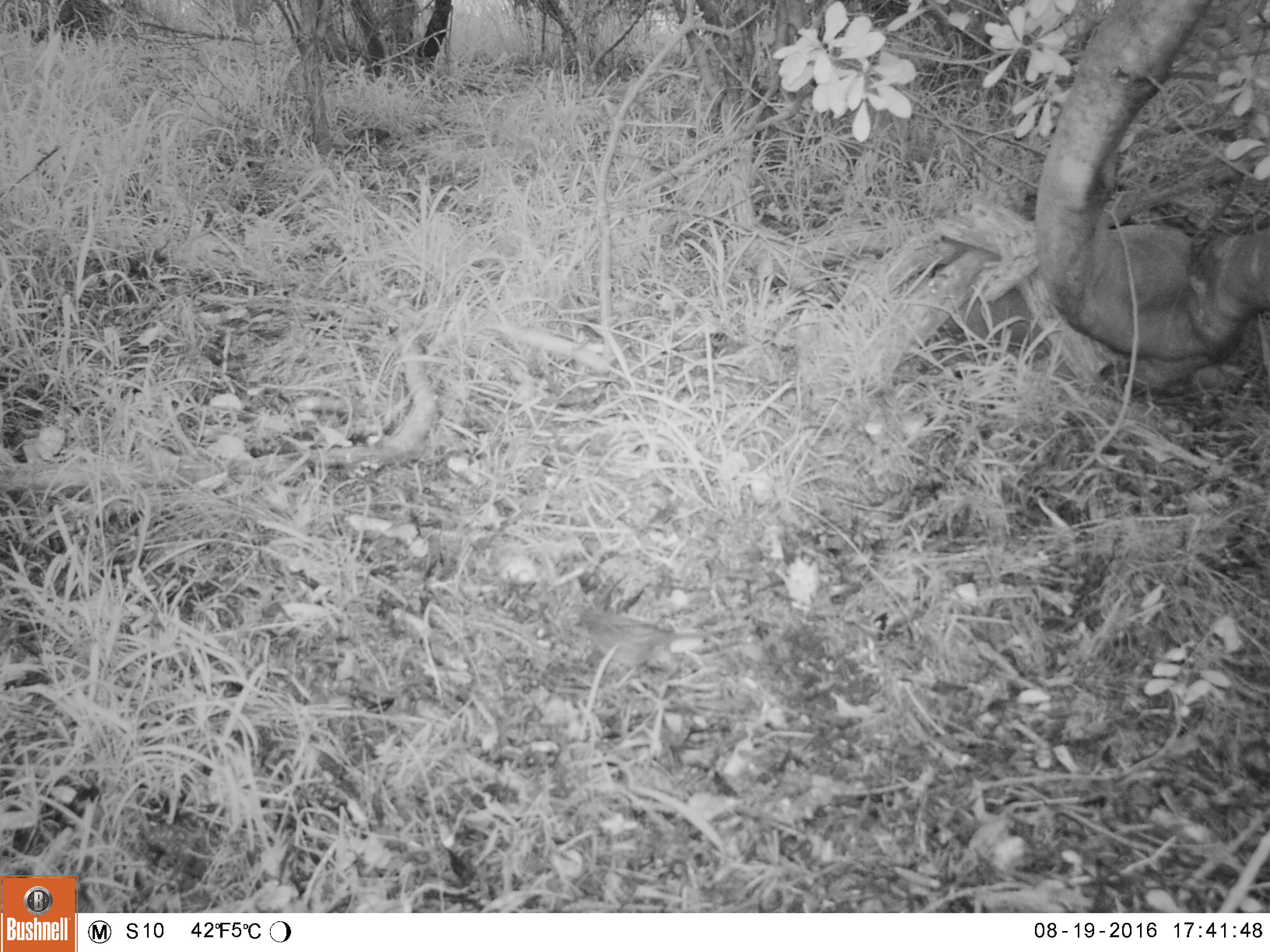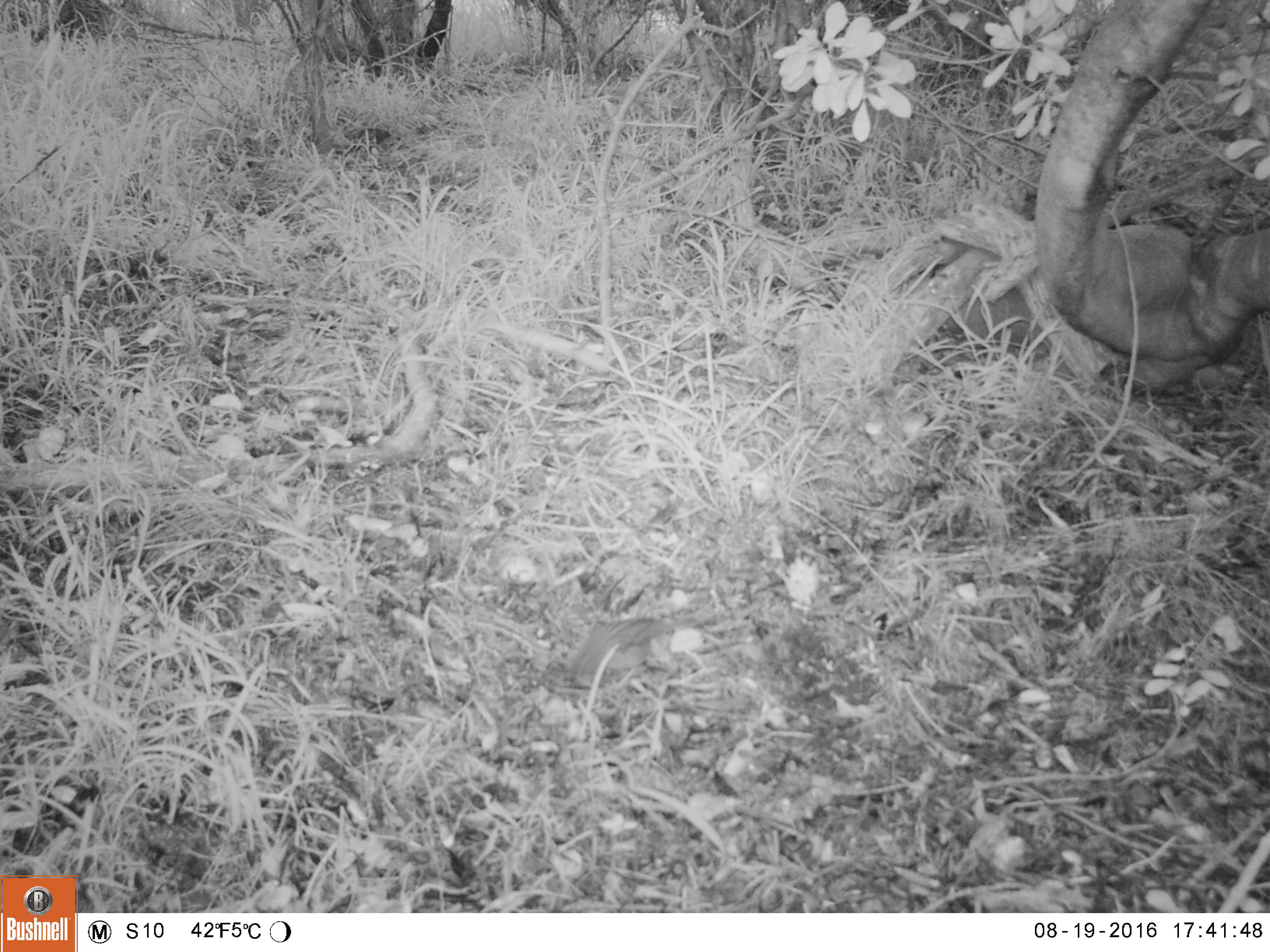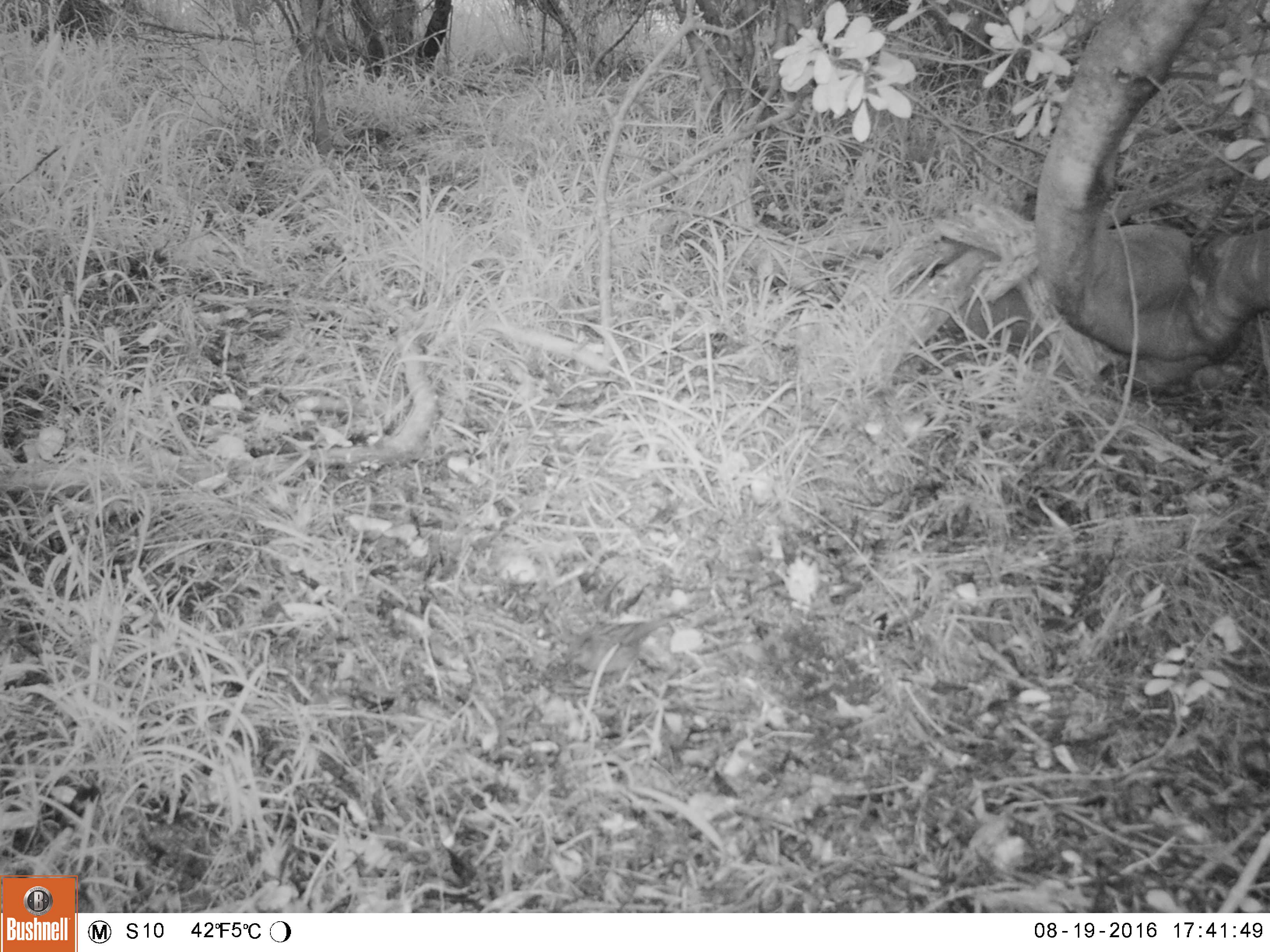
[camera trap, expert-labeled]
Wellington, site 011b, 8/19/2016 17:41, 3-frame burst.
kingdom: Animalia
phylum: Chordata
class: Aves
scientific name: Aves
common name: bird